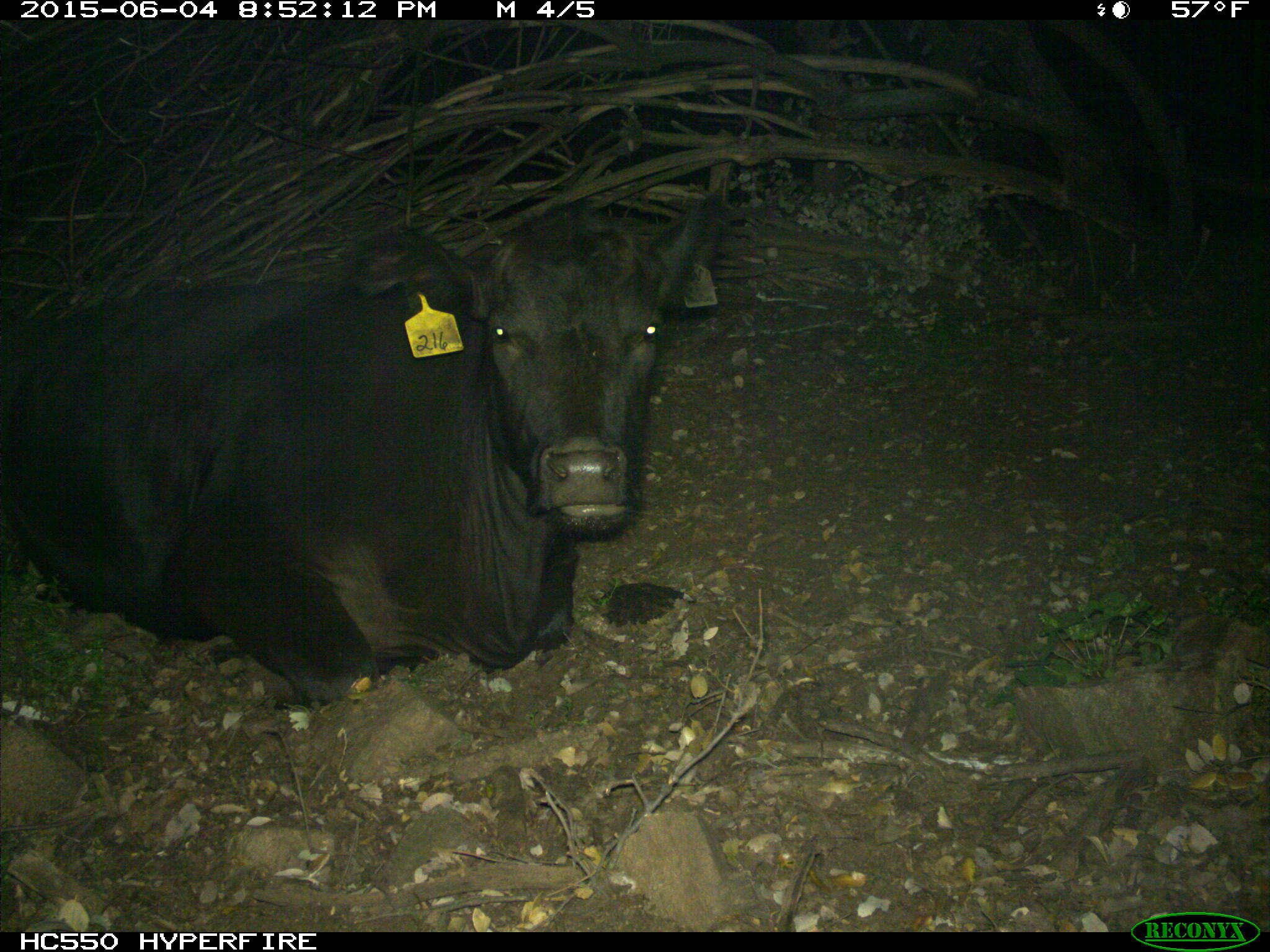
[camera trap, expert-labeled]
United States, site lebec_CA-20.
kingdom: Animalia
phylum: Chordata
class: Mammalia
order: Artiodactyla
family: Bovidae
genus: Bos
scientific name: Bos taurus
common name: domestic cow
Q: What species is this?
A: Bos taurus (domestic cow).